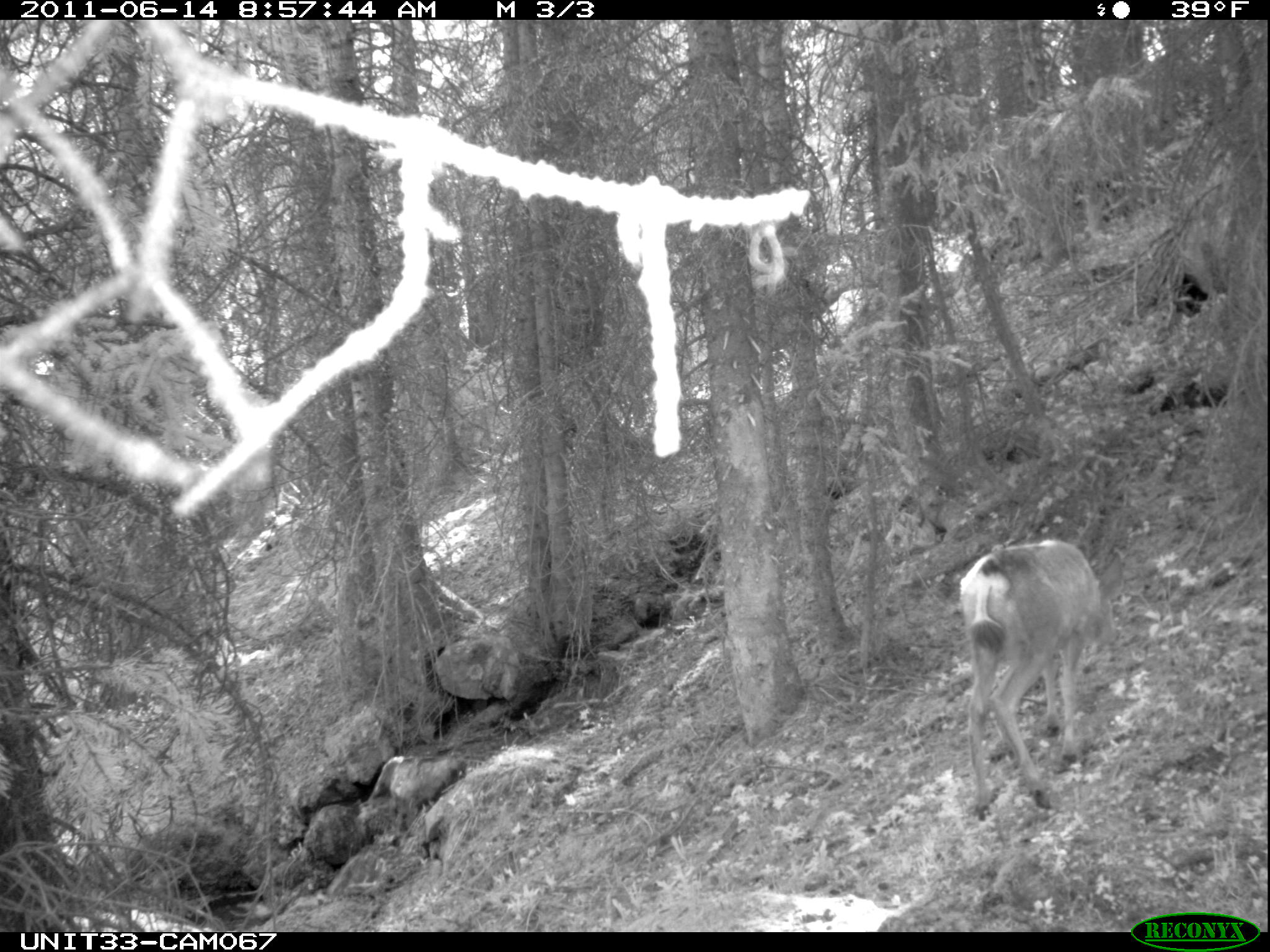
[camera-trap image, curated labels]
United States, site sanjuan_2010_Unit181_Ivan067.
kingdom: Animalia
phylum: Chordata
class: Mammalia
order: Artiodactyla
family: Cervidae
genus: Odocoileus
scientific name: Odocoileus hemionus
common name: mule deer